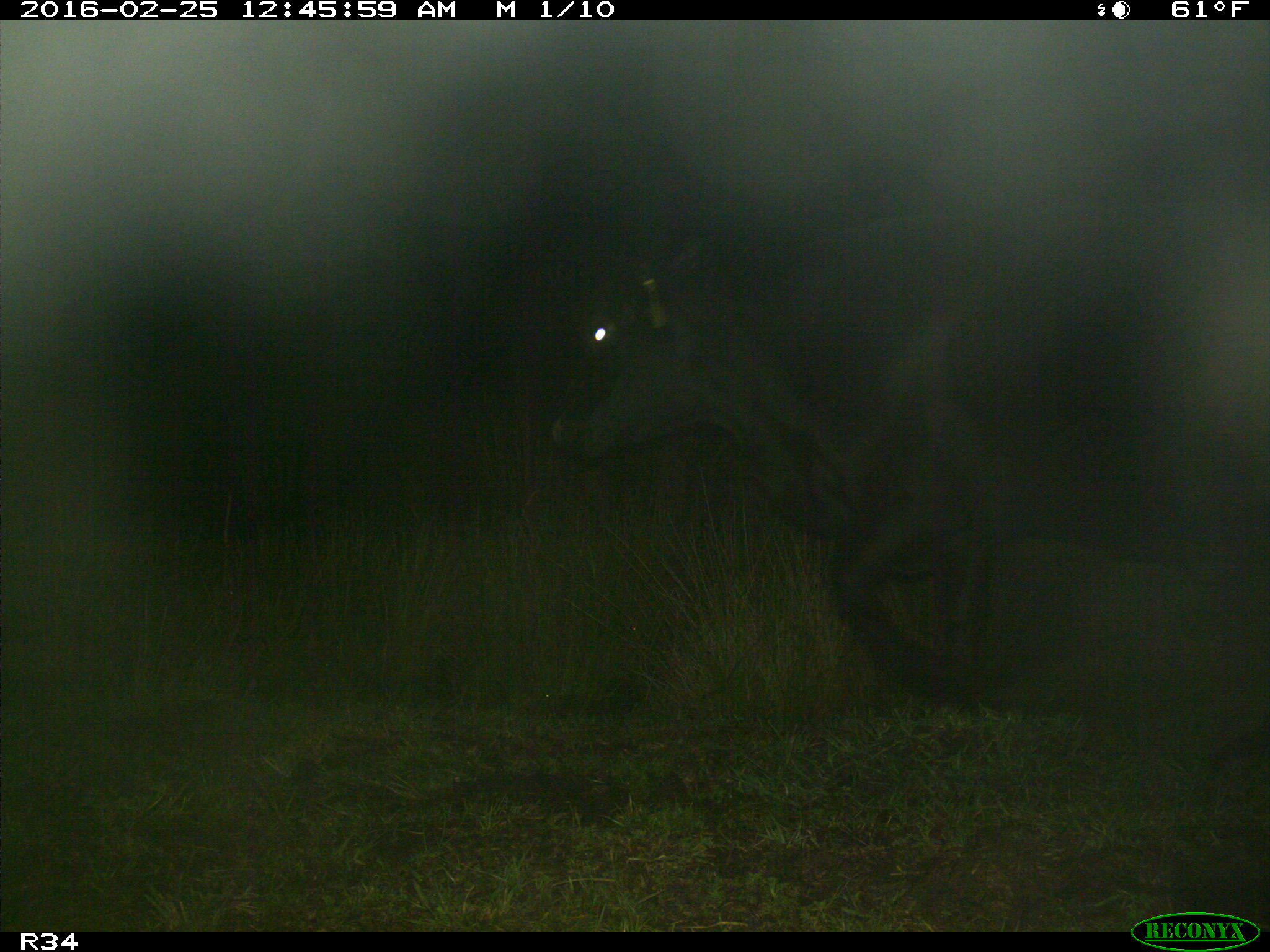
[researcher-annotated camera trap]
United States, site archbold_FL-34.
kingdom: Animalia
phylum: Chordata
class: Mammalia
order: Artiodactyla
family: Bovidae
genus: Bos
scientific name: Bos taurus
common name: domestic cow